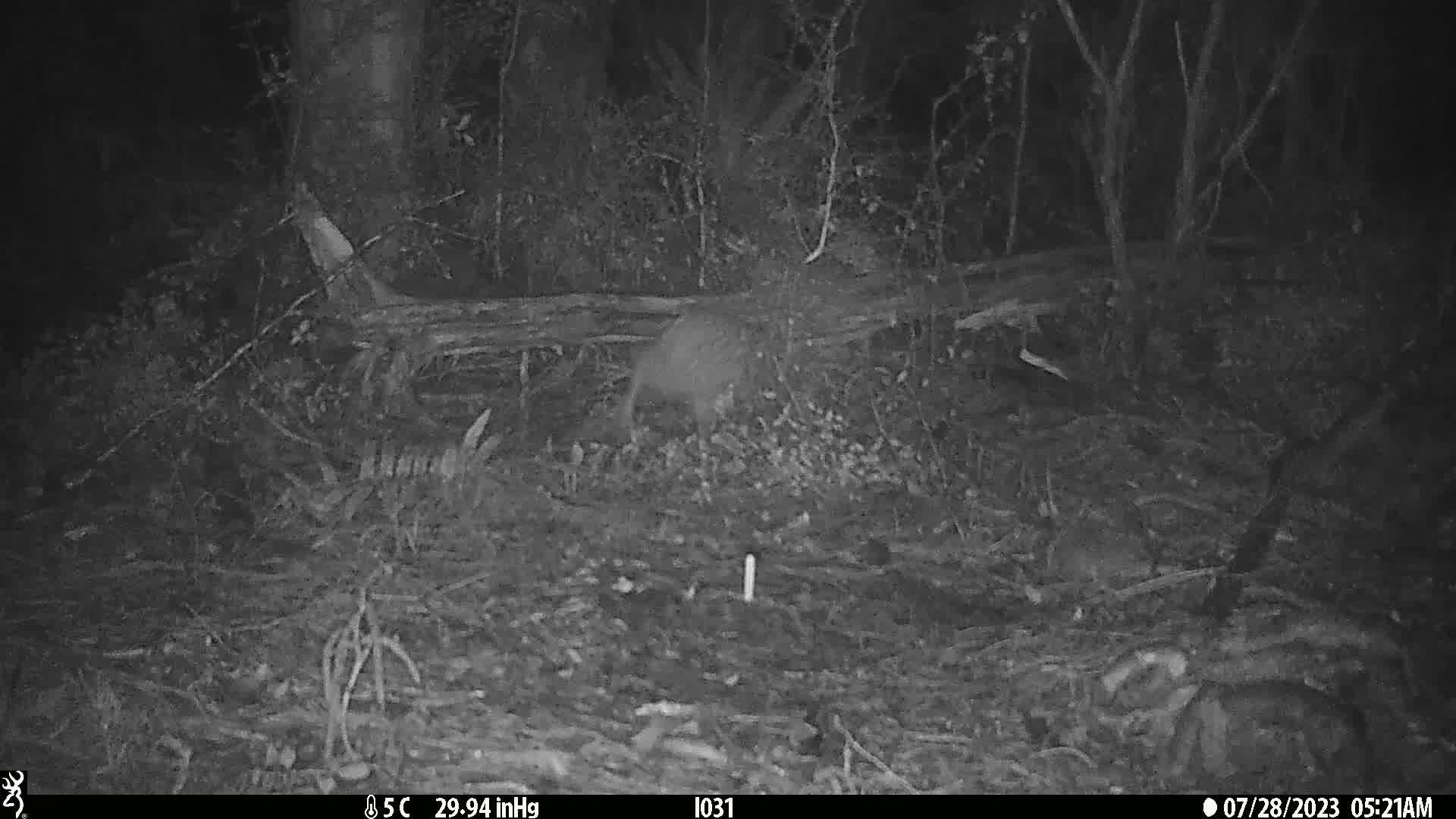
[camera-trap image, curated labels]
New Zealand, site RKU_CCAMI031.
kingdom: Animalia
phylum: Chordata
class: Aves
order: Apterygiformes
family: Apterygidae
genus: Apteryx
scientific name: Apteryx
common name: kiwi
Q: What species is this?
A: Kiwi (Apteryx).